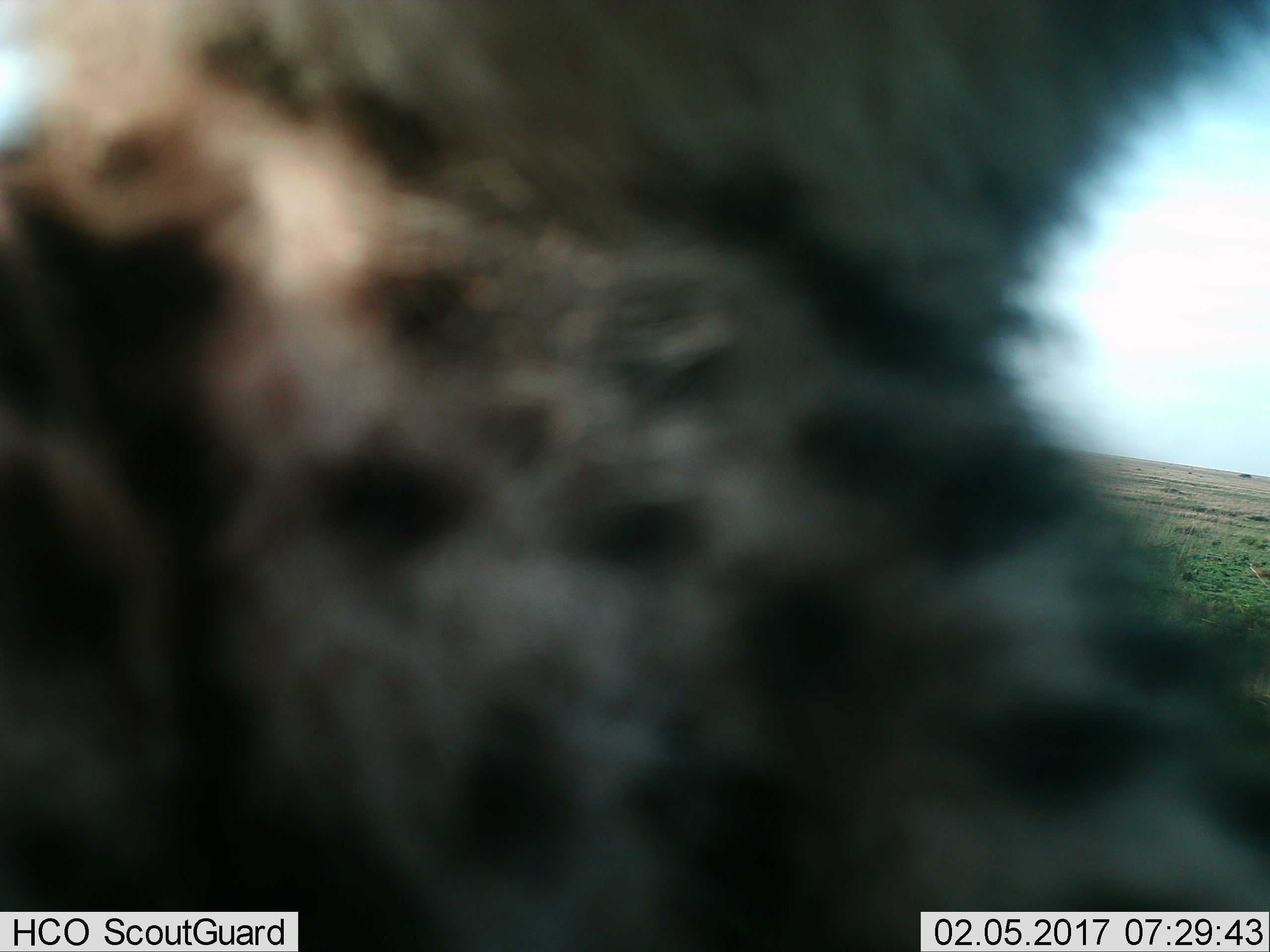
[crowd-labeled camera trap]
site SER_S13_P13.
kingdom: Animalia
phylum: Chordata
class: Mammalia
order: Carnivora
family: Hyaenidae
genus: Crocuta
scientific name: Crocuta crocuta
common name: spotted hyena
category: hyenaspotted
Hyenaspotted (spotted hyena) (Crocuta crocuta), count 1. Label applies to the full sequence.